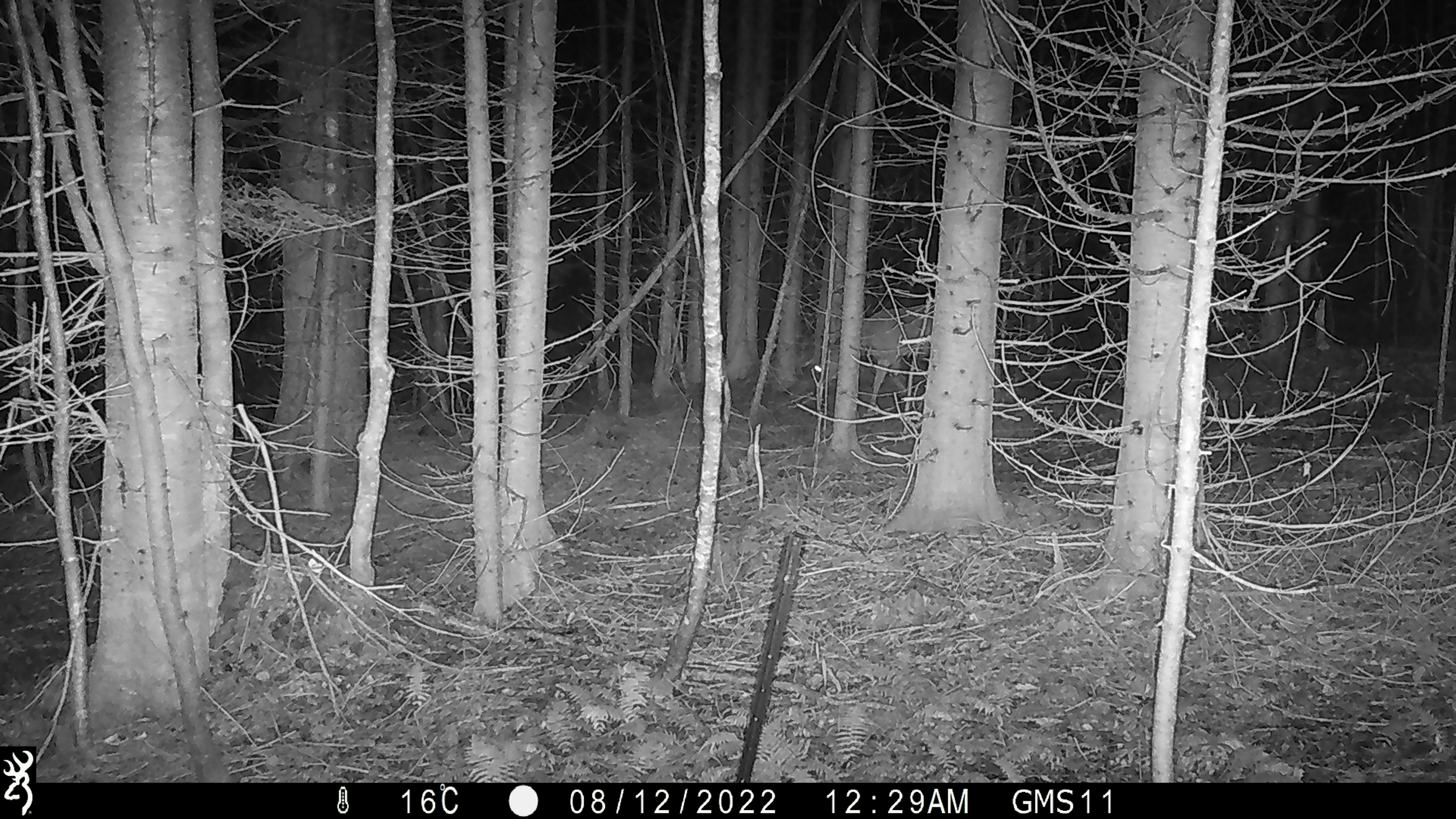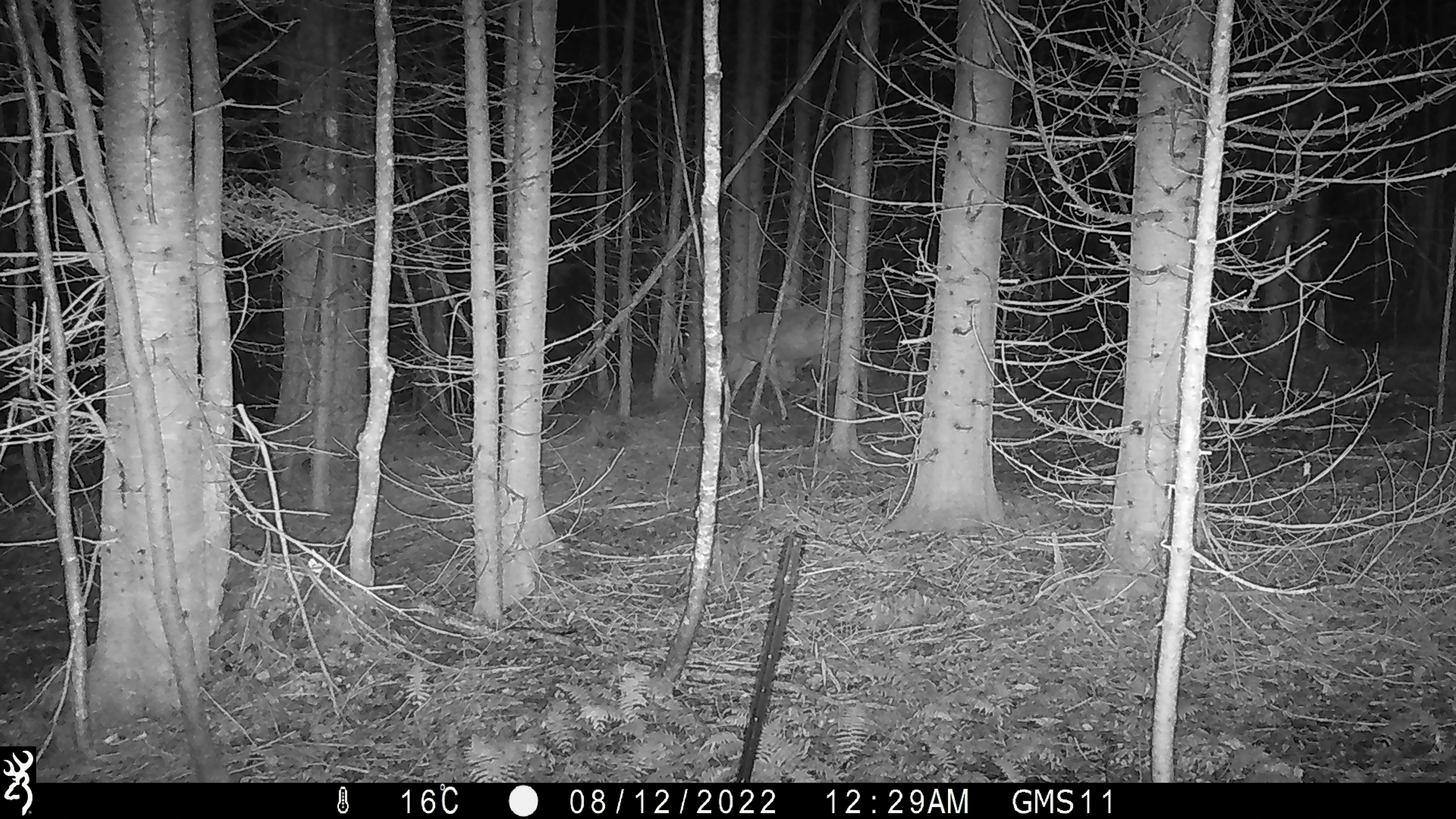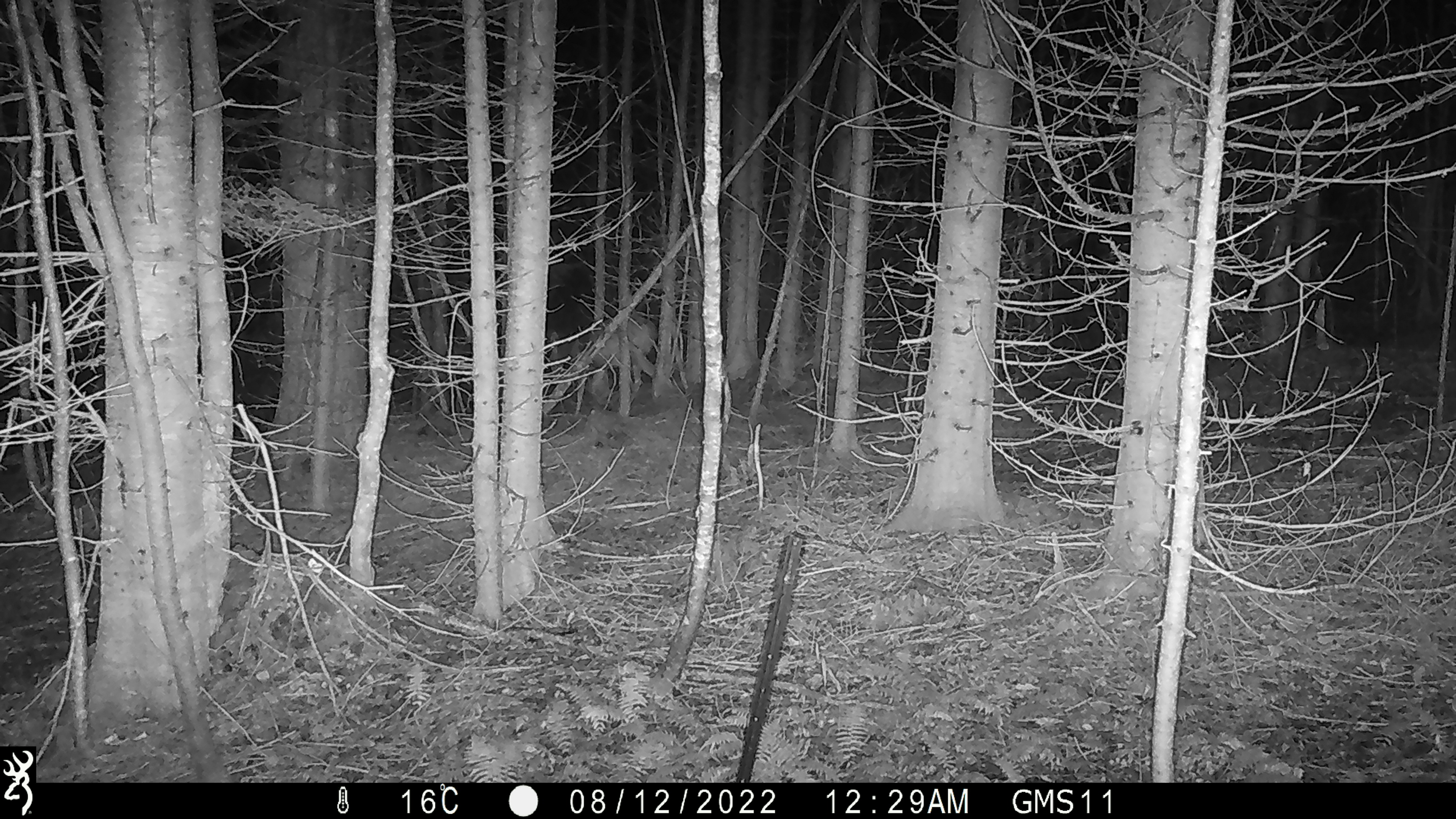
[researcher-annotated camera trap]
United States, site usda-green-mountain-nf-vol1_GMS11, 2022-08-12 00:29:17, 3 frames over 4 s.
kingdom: Animalia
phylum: Chordata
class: Mammalia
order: Artiodactyla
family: Cervidae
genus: Odocoileus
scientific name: Odocoileus virginianus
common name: white-tailed deer